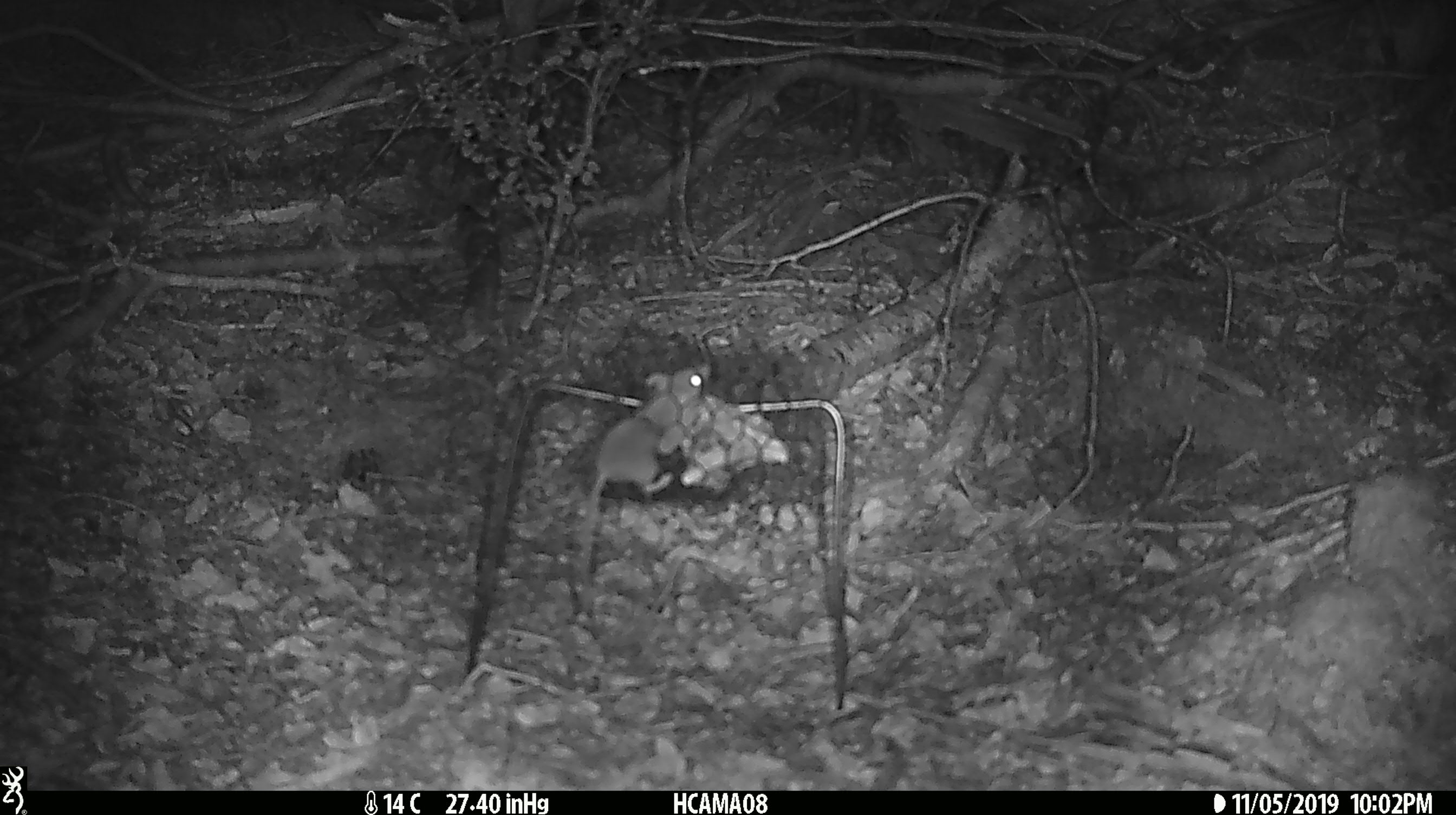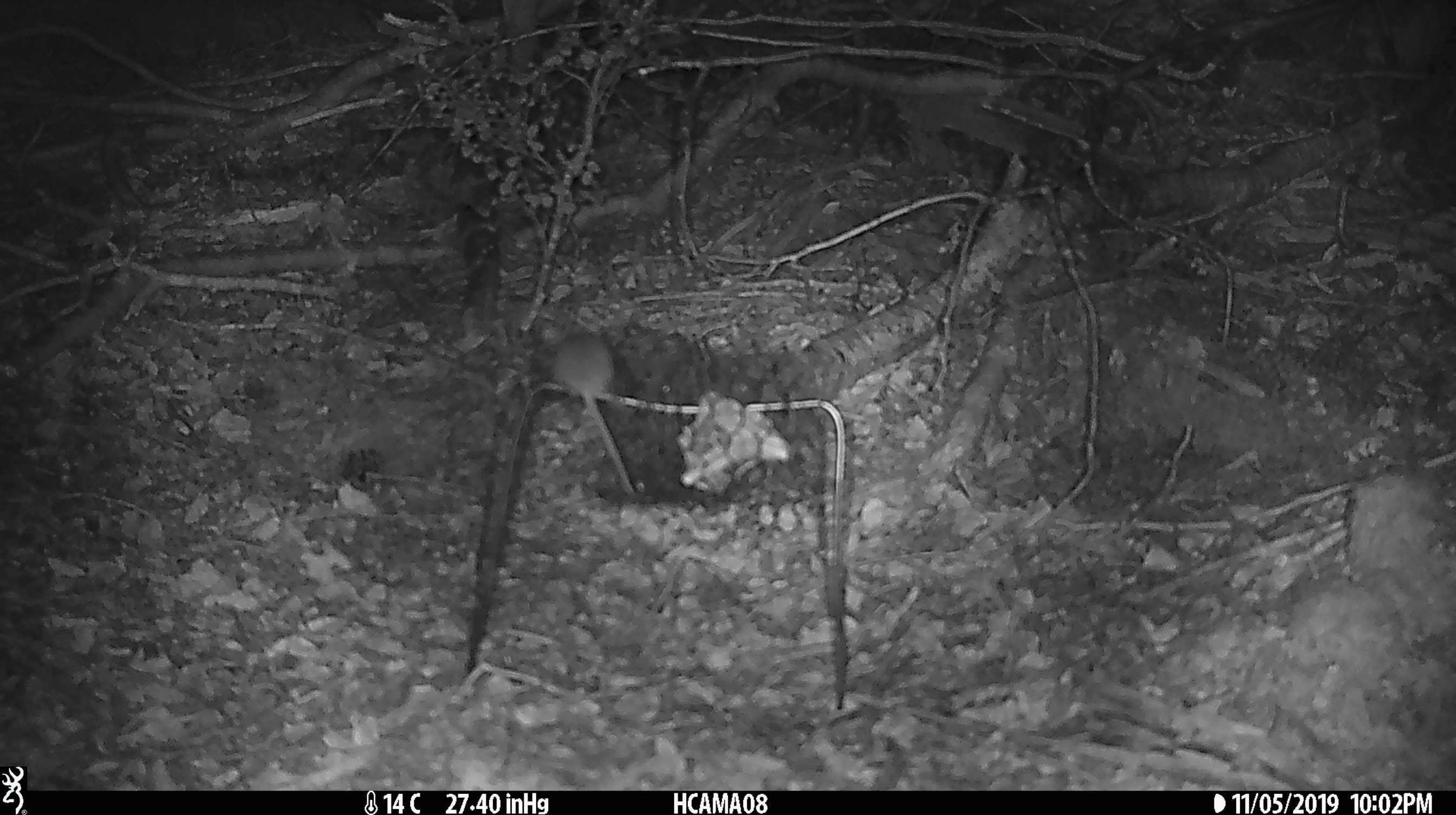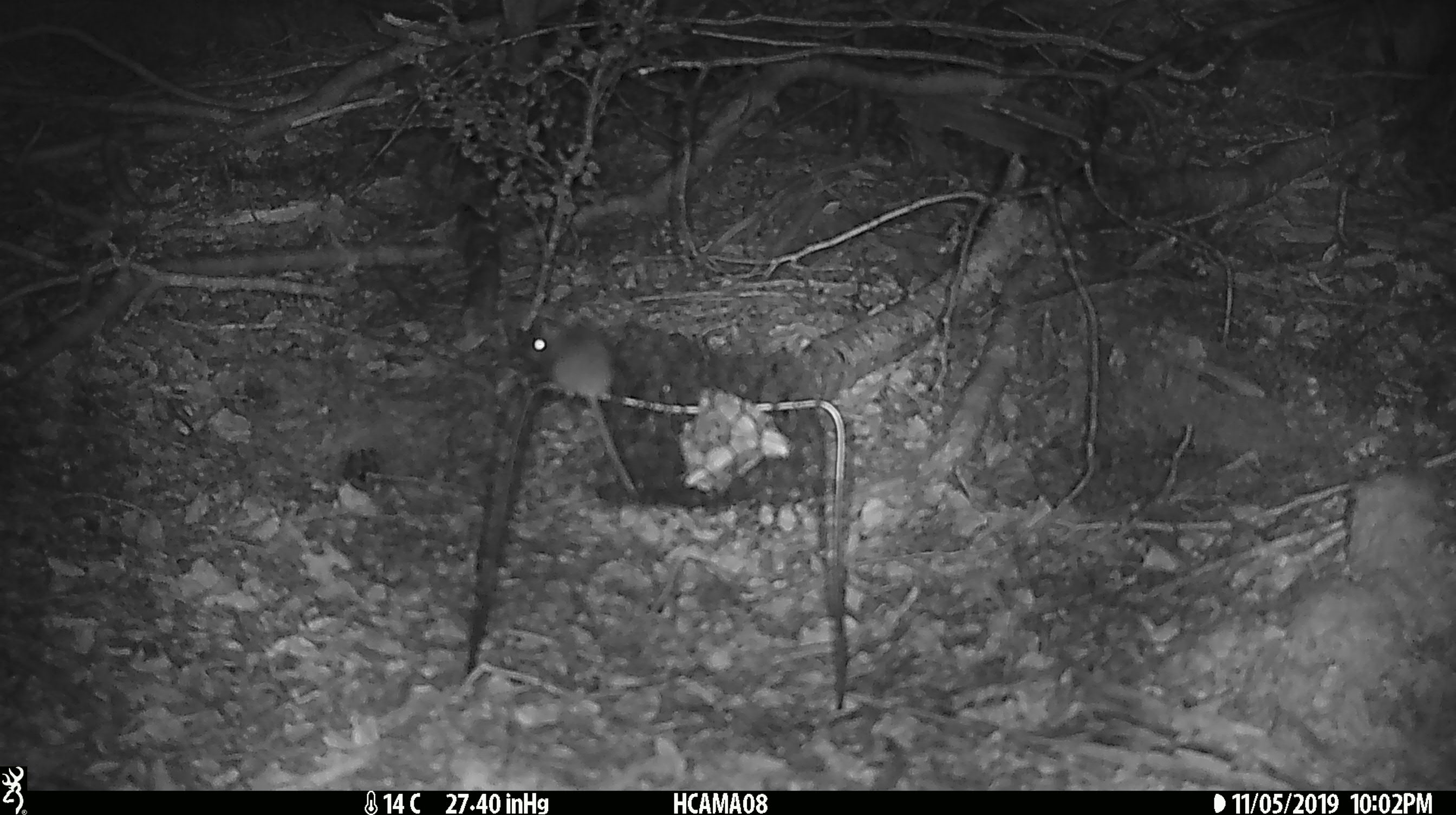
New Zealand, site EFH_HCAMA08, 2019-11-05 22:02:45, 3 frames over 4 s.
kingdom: Animalia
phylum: Chordata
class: Mammalia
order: Rodentia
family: Muridae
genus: Mus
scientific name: Mus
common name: mouse